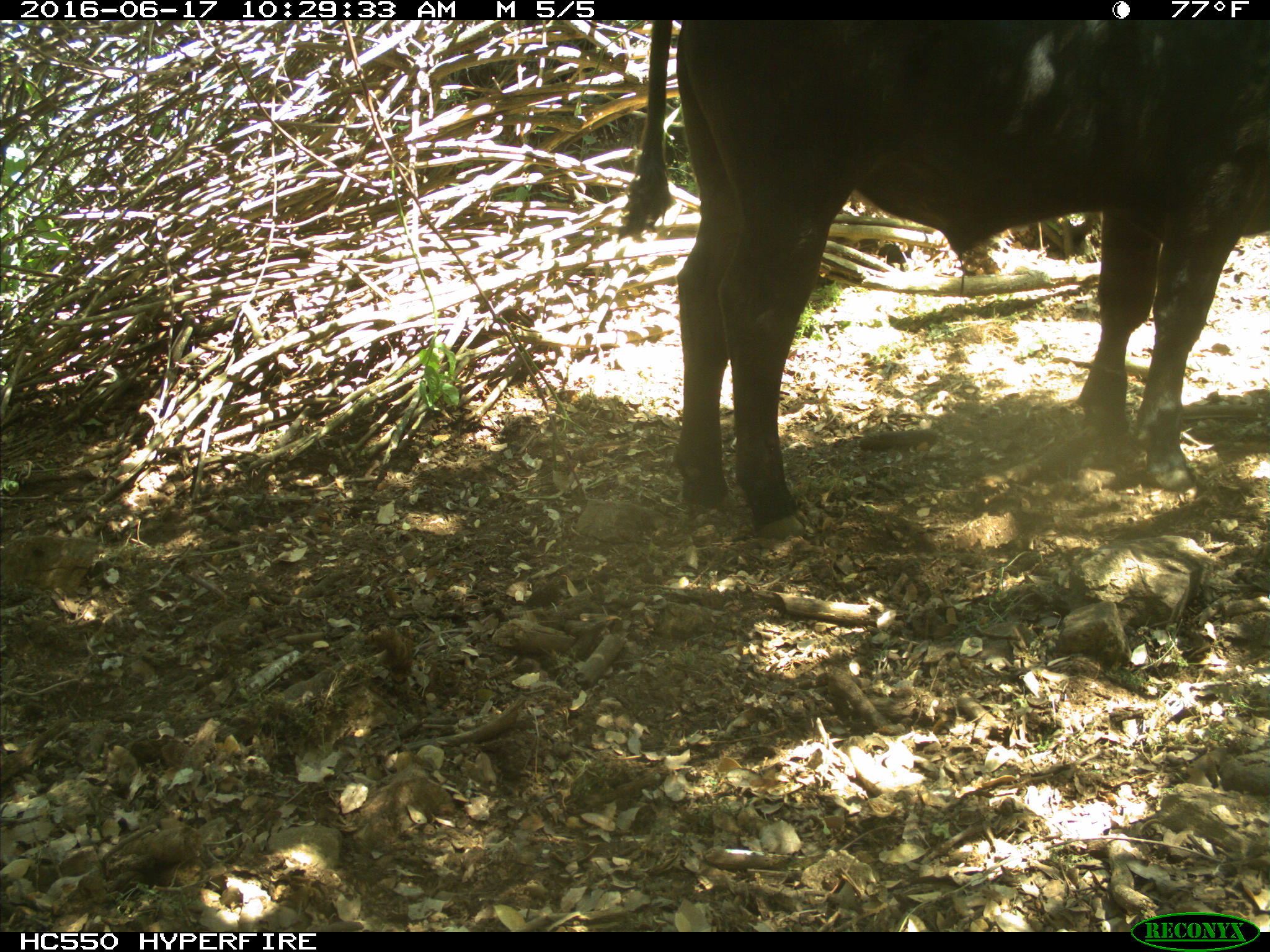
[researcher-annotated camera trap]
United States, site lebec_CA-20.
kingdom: Animalia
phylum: Chordata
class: Mammalia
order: Artiodactyla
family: Bovidae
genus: Bos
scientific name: Bos taurus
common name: domestic cow